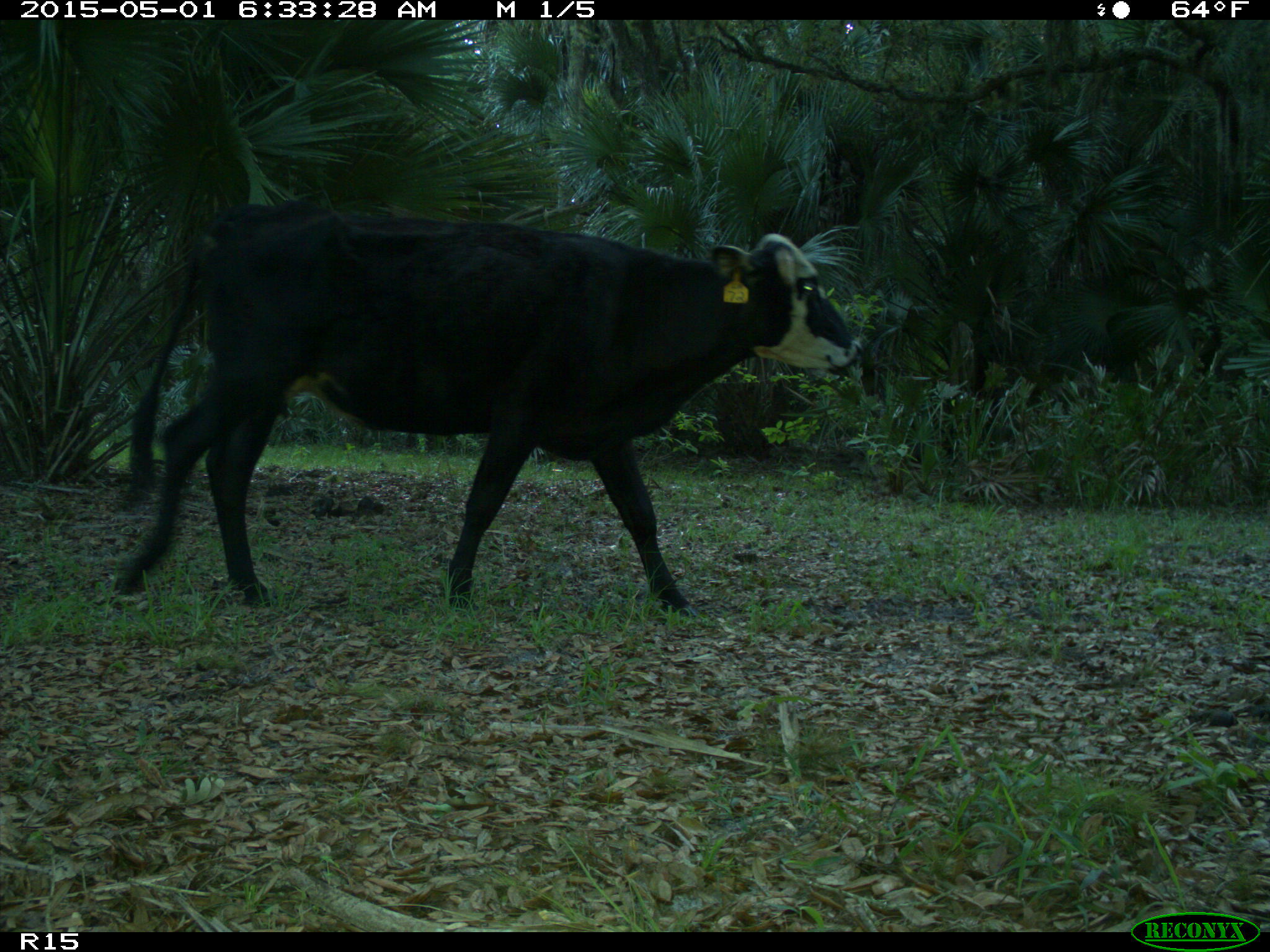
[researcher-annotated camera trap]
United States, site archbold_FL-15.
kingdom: Animalia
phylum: Chordata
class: Mammalia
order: Artiodactyla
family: Bovidae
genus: Bos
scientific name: Bos taurus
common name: domestic cow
Bos taurus (domestic cow).